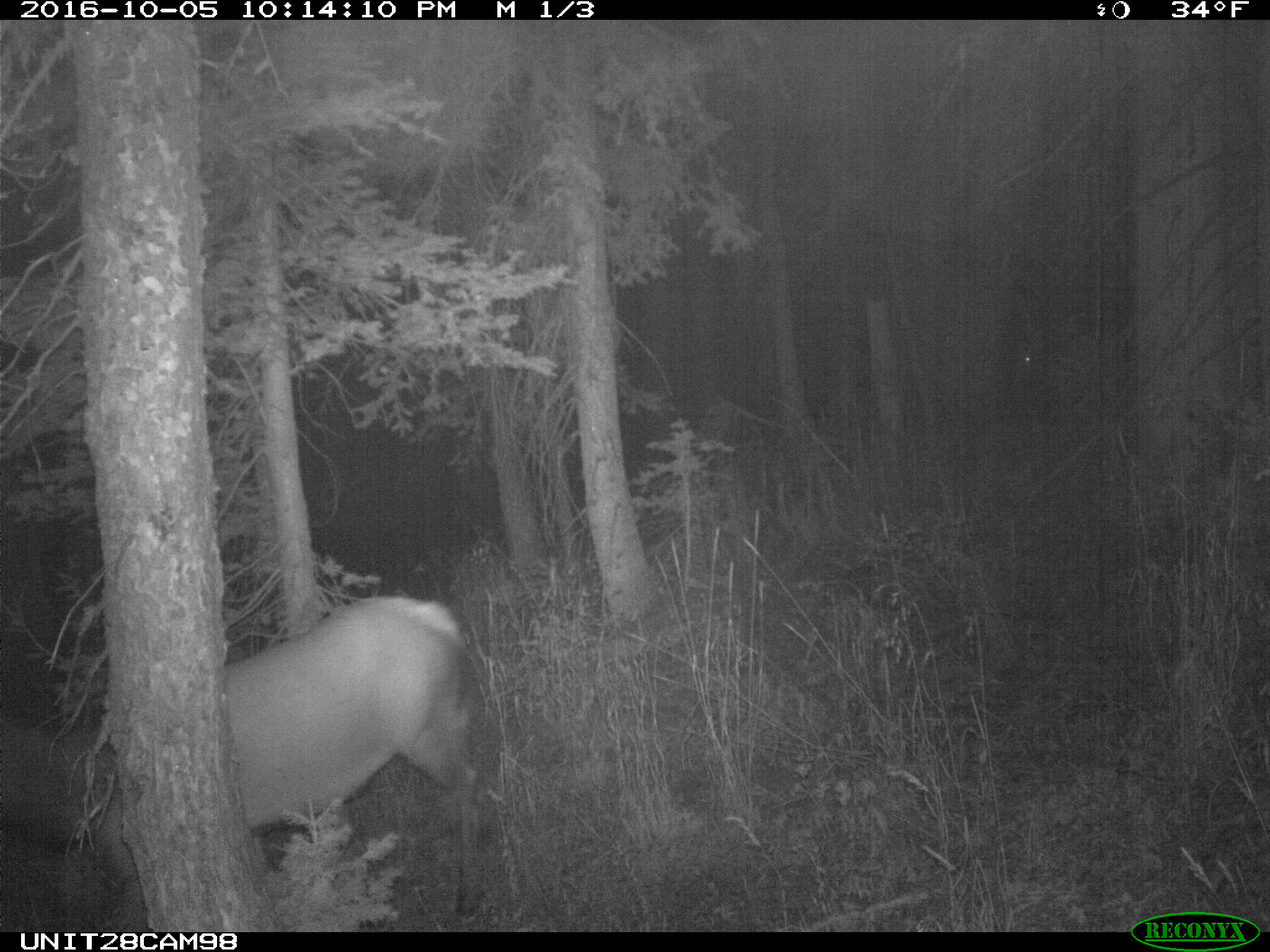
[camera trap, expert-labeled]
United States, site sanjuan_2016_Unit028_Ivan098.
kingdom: Animalia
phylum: Chordata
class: Mammalia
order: Artiodactyla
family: Cervidae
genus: Cervus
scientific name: Cervus elaphus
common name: red deer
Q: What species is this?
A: Cervus elaphus (red deer).